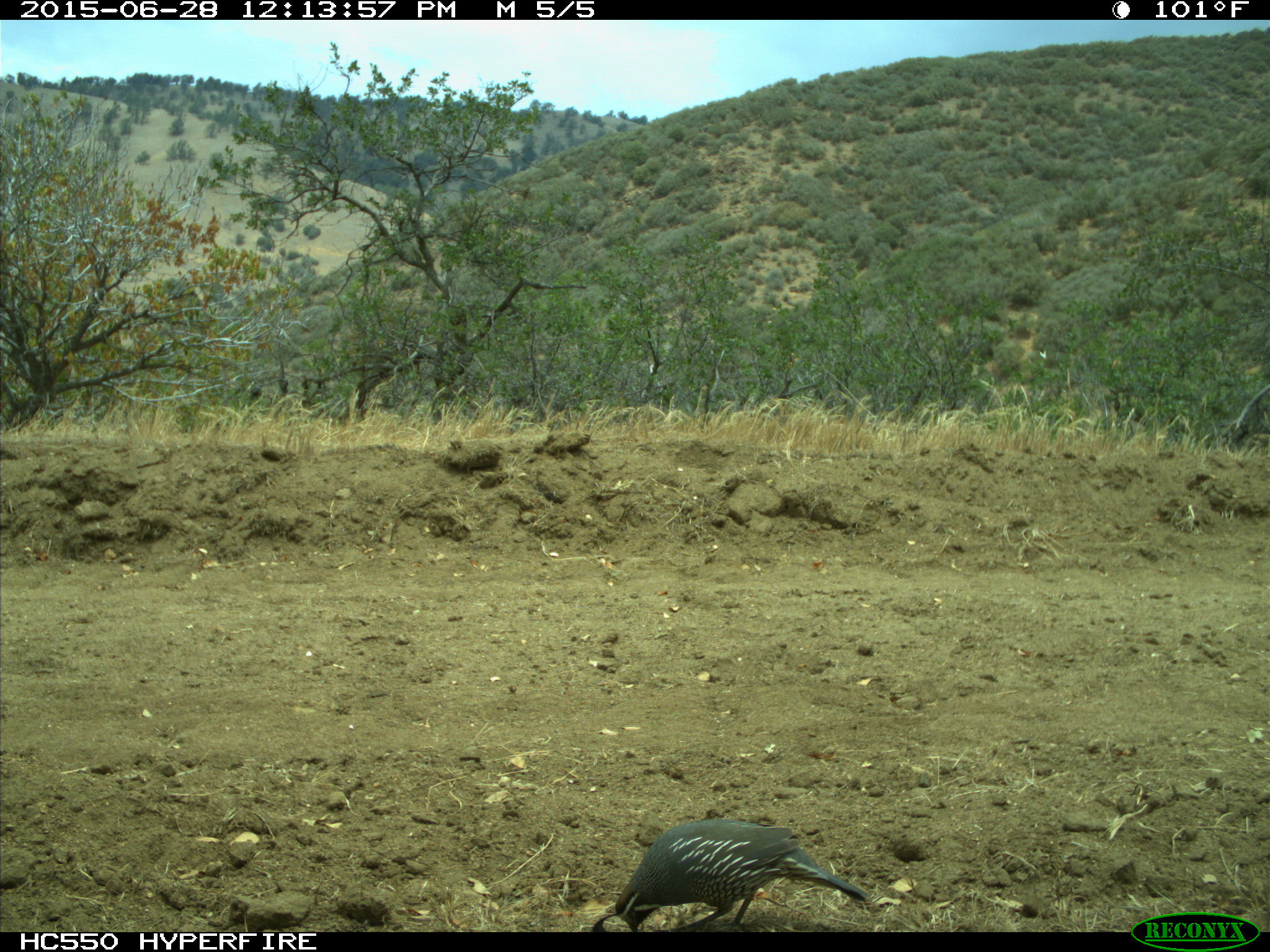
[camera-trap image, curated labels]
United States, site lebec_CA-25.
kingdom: Animalia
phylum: Chordata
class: Aves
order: Galliformes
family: Odontophoridae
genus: Callipepla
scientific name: Callipepla californica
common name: california quail